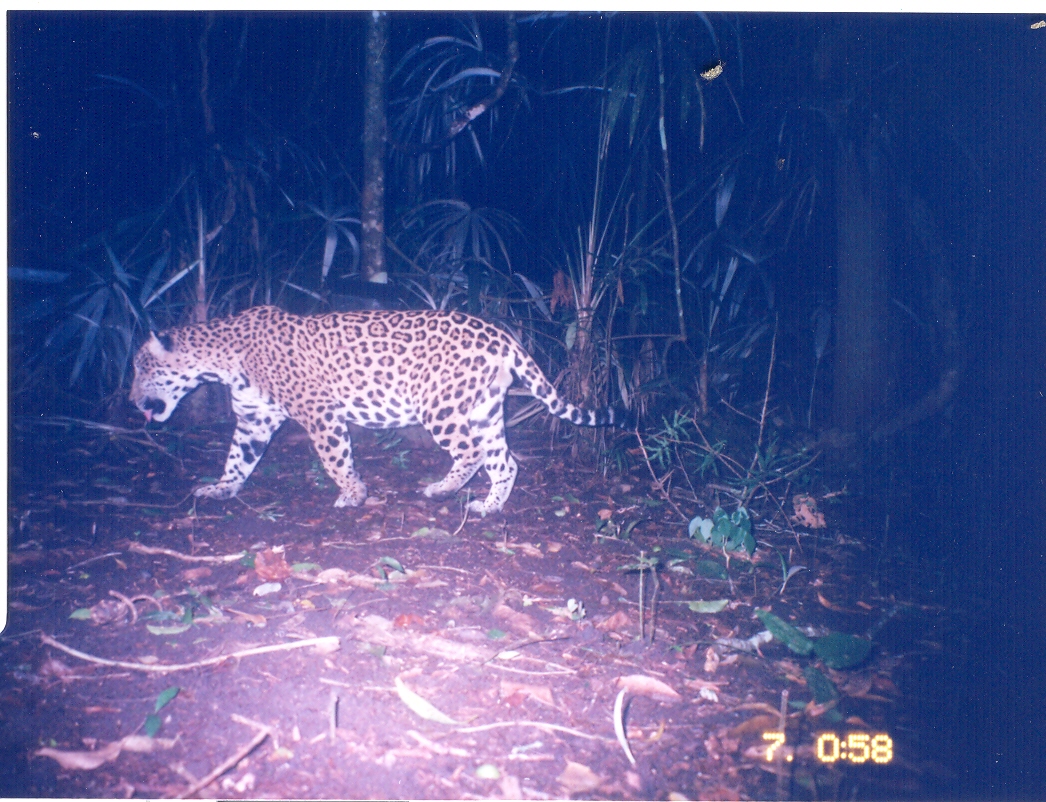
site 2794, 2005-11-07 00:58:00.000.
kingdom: Animalia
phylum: Chordata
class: Mammalia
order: Carnivora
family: Felidae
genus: Panthera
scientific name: Panthera onca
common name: jaguar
Panthera onca (jaguar), count 1, age adult, sex male.